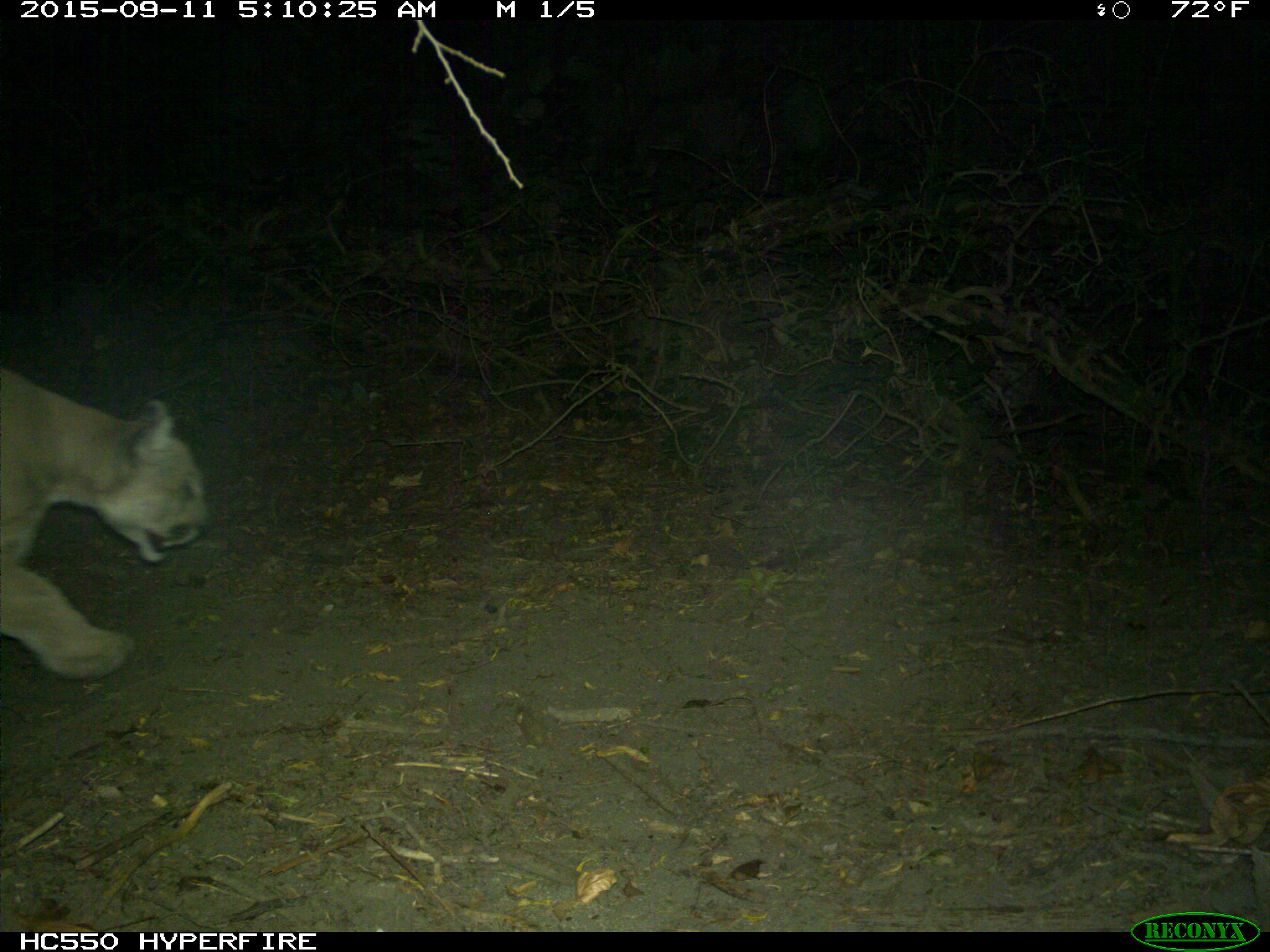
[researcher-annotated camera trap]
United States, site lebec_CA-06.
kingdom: Animalia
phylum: Chordata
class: Mammalia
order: Carnivora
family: Felidae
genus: Puma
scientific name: Puma concolor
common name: mountain lion